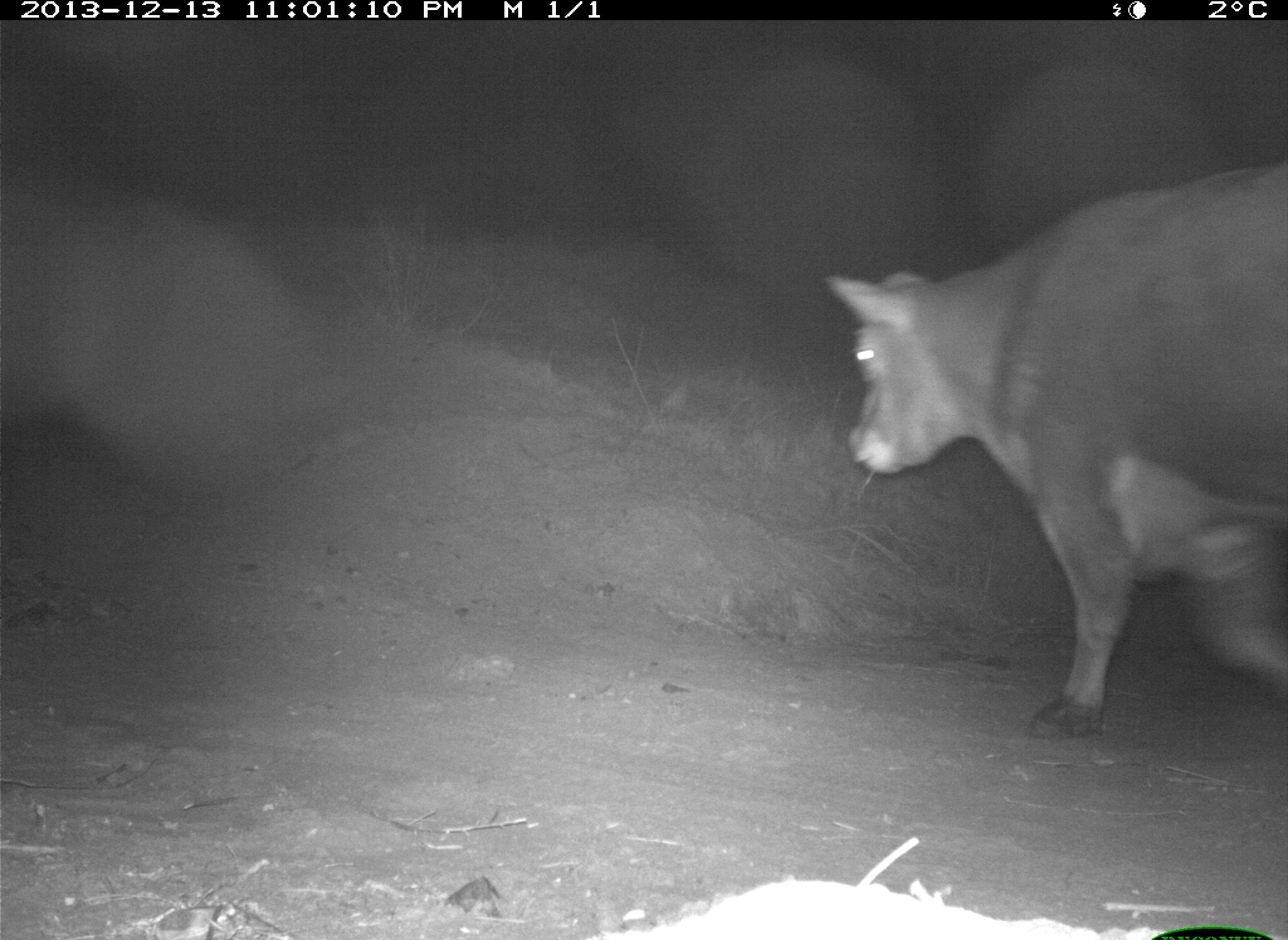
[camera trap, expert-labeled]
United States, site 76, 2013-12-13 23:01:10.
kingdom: Animalia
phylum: Chordata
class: Mammalia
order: Artiodactyla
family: Bovidae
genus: Bos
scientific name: Bos taurus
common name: cow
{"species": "cow (Bos taurus)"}